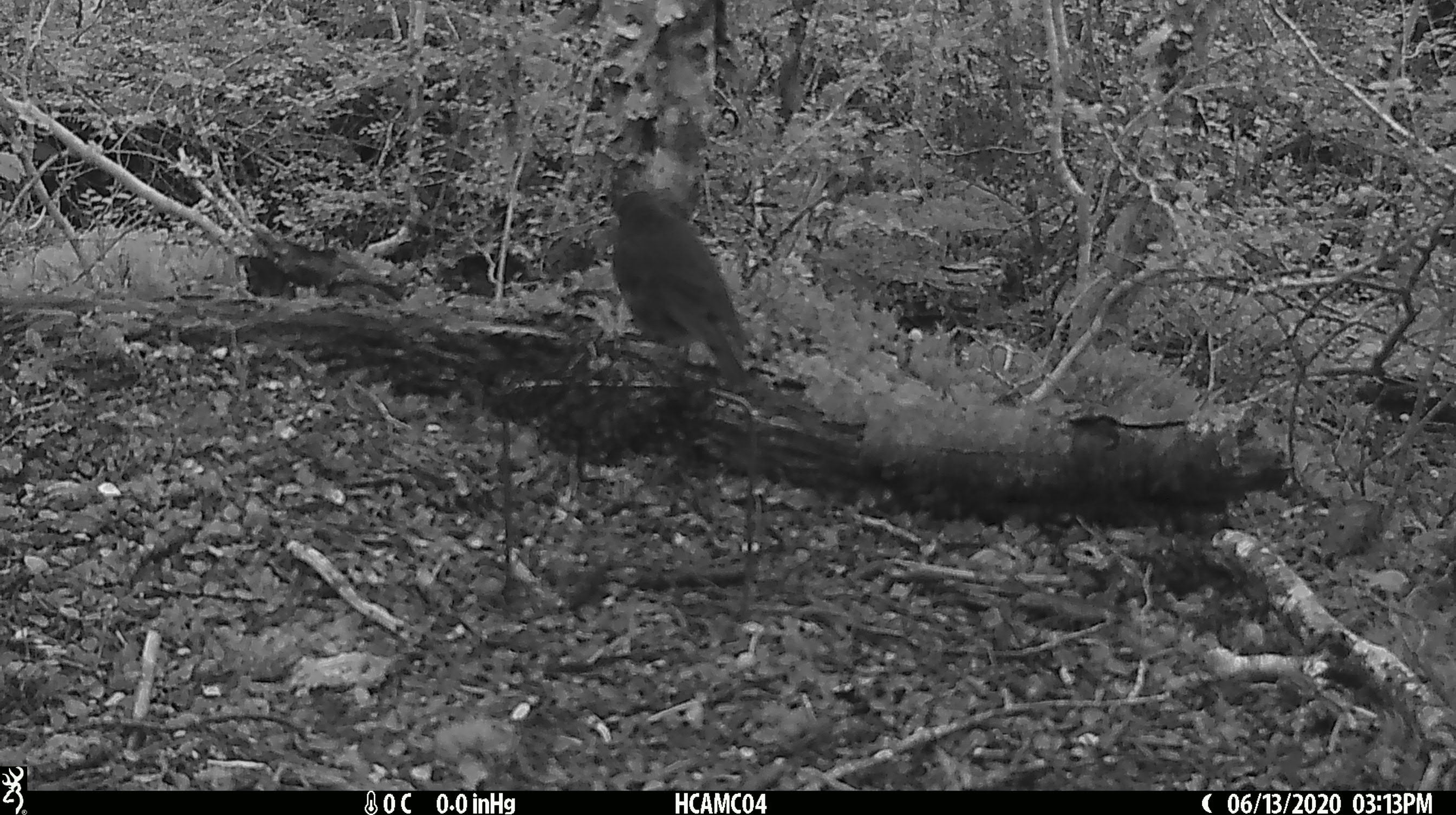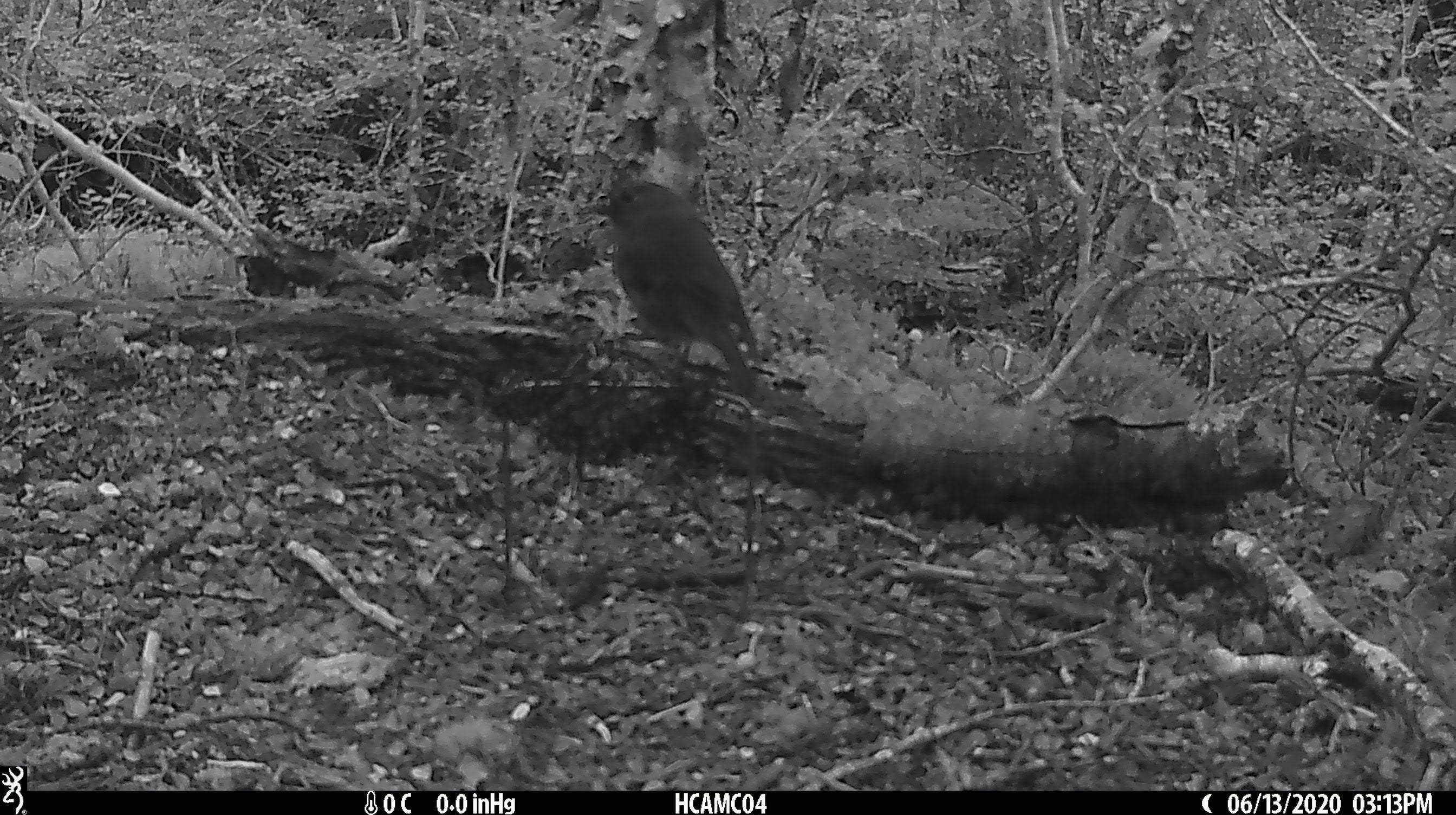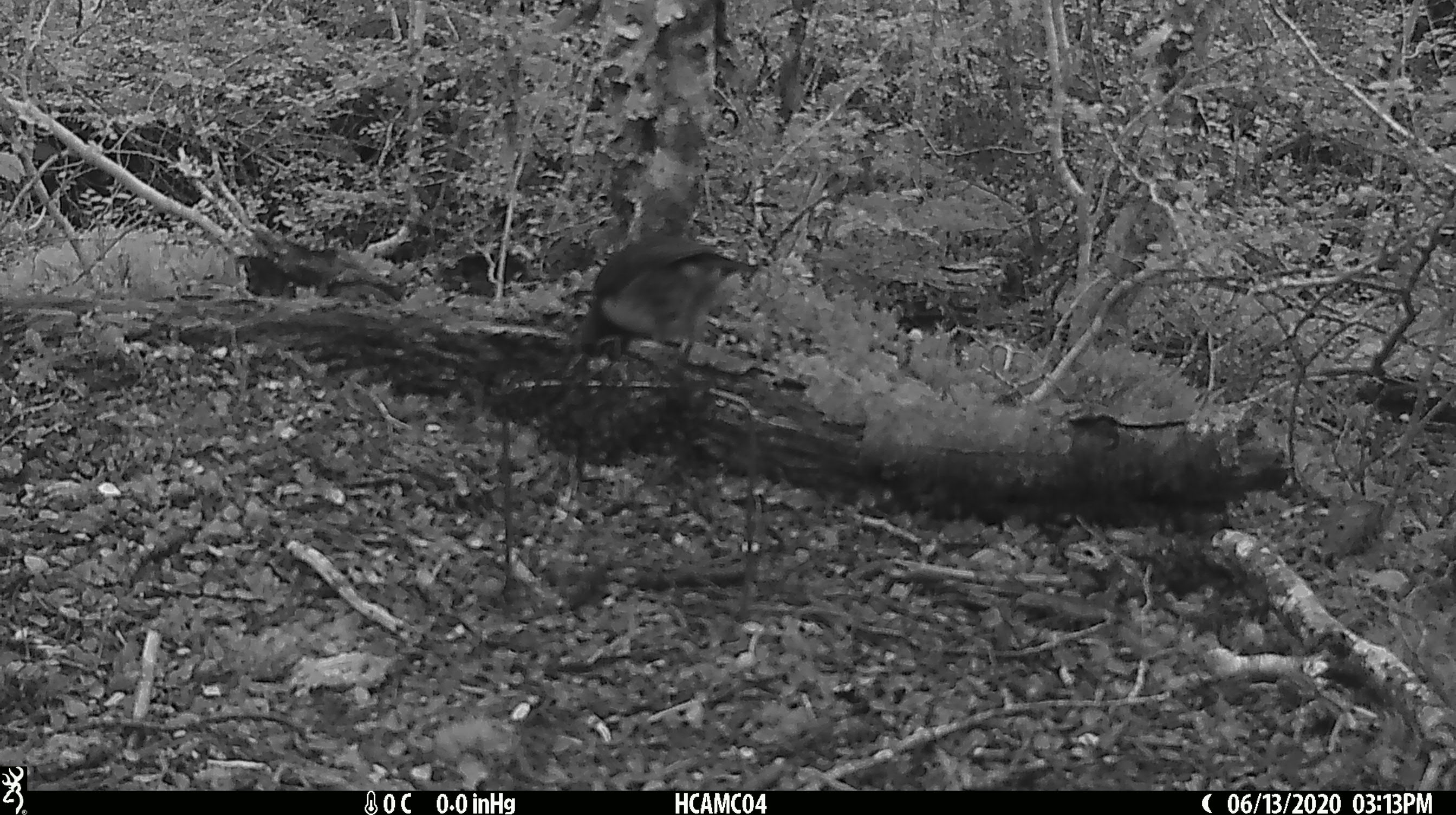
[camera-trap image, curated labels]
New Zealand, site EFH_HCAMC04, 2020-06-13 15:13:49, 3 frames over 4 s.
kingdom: Animalia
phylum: Chordata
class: Aves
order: Passeriformes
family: Petroicidae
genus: Petroica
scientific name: Petroica australis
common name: new zealand robin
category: robin